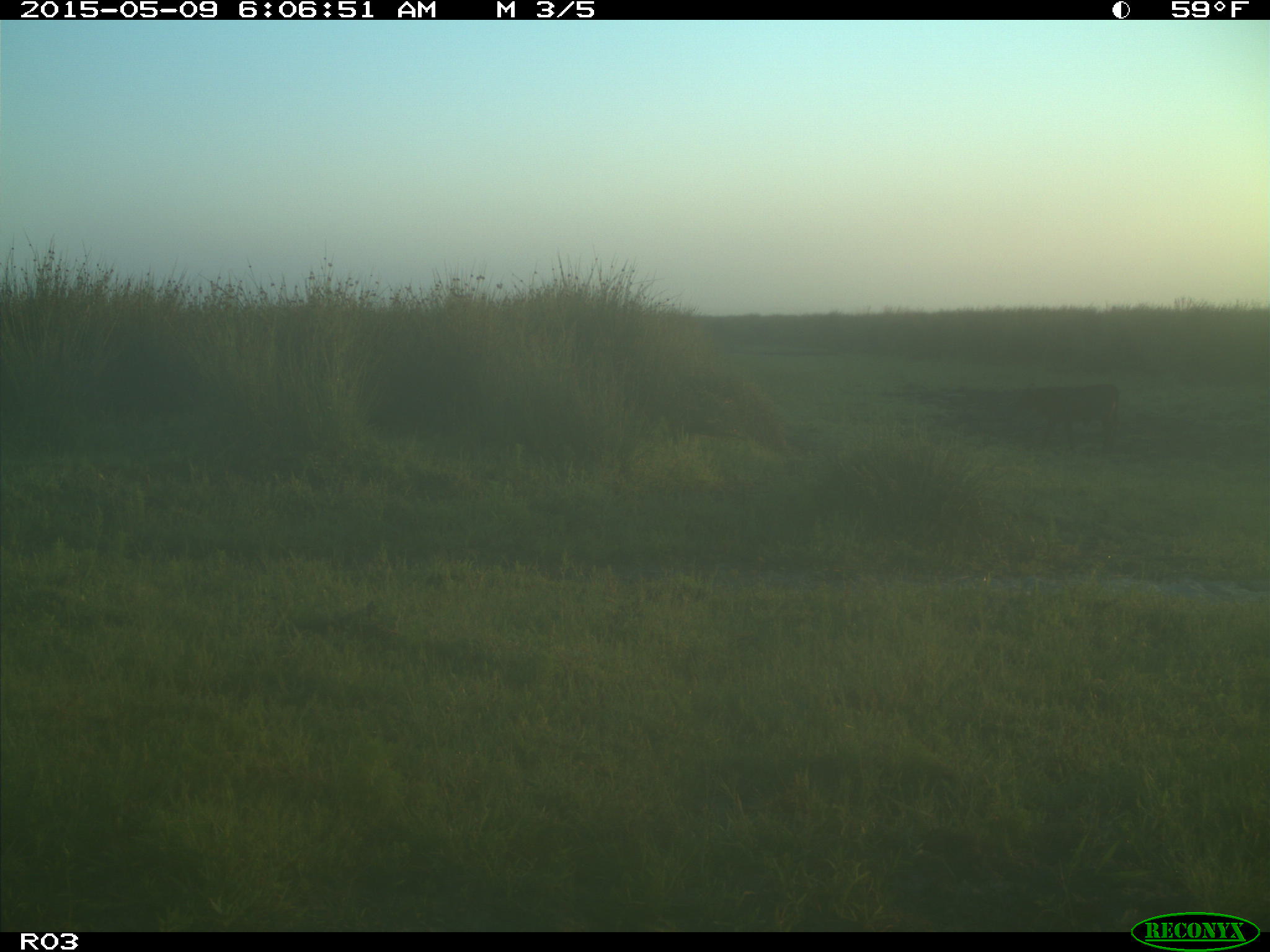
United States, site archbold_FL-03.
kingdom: Animalia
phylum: Chordata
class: Mammalia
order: Artiodactyla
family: Bovidae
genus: Bos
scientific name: Bos taurus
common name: domestic cow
Bos taurus (domestic cow).